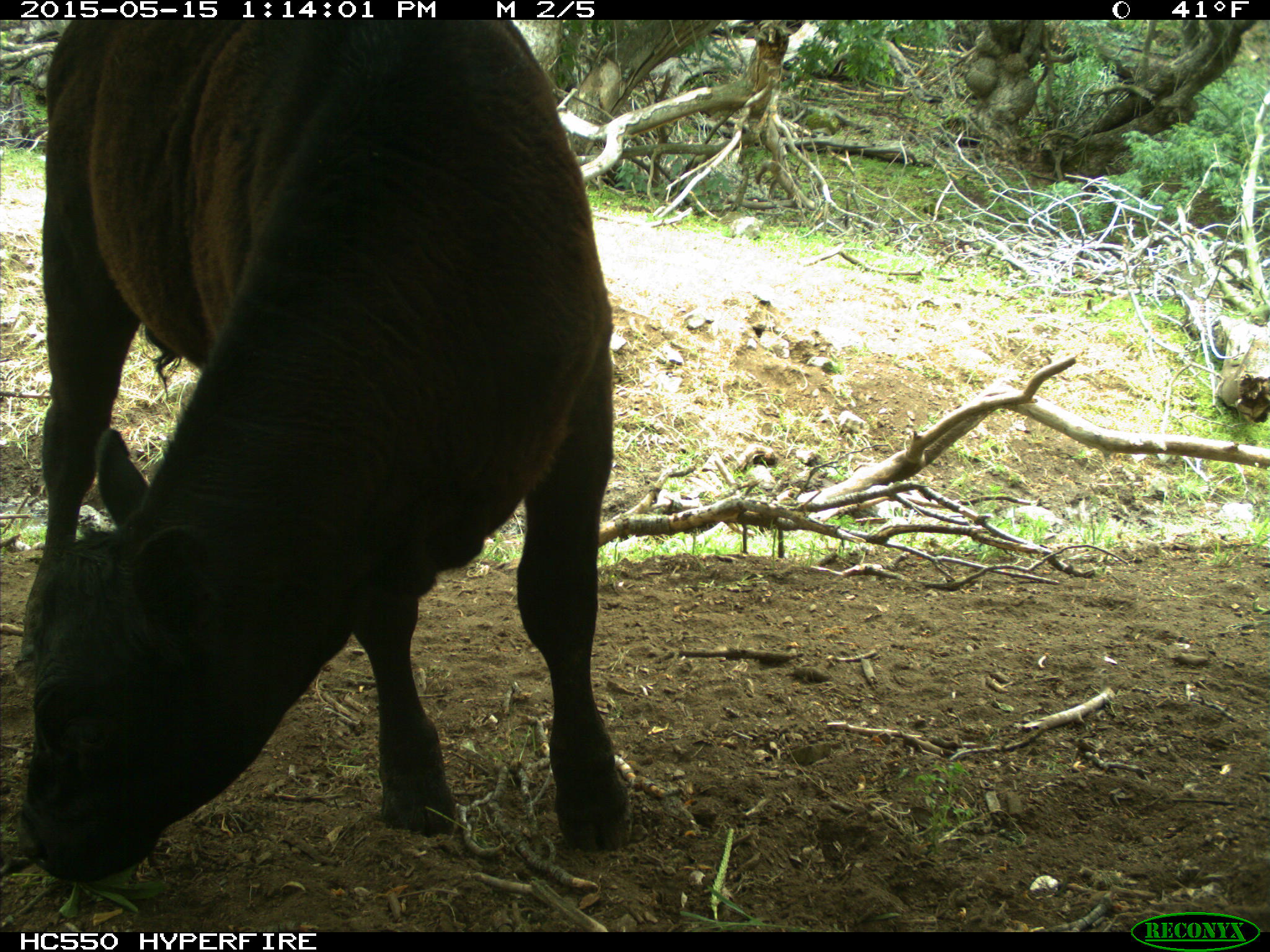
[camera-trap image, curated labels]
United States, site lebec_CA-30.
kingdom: Animalia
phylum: Chordata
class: Mammalia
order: Artiodactyla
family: Bovidae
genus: Bos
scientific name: Bos taurus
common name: domestic cow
Bos taurus (domestic cow).